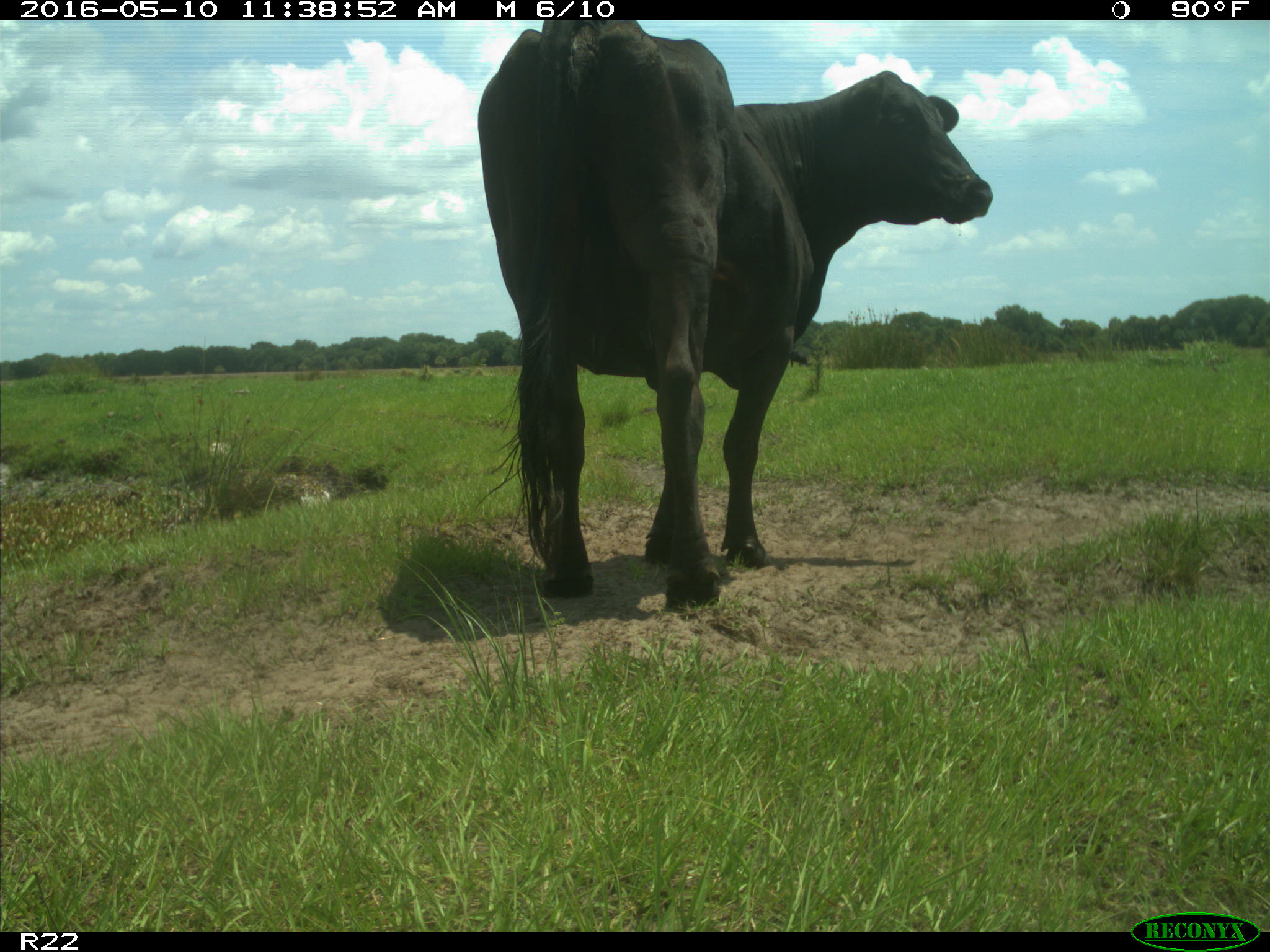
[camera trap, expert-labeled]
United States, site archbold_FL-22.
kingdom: Animalia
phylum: Chordata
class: Mammalia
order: Artiodactyla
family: Bovidae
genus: Bos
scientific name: Bos taurus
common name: domestic cow